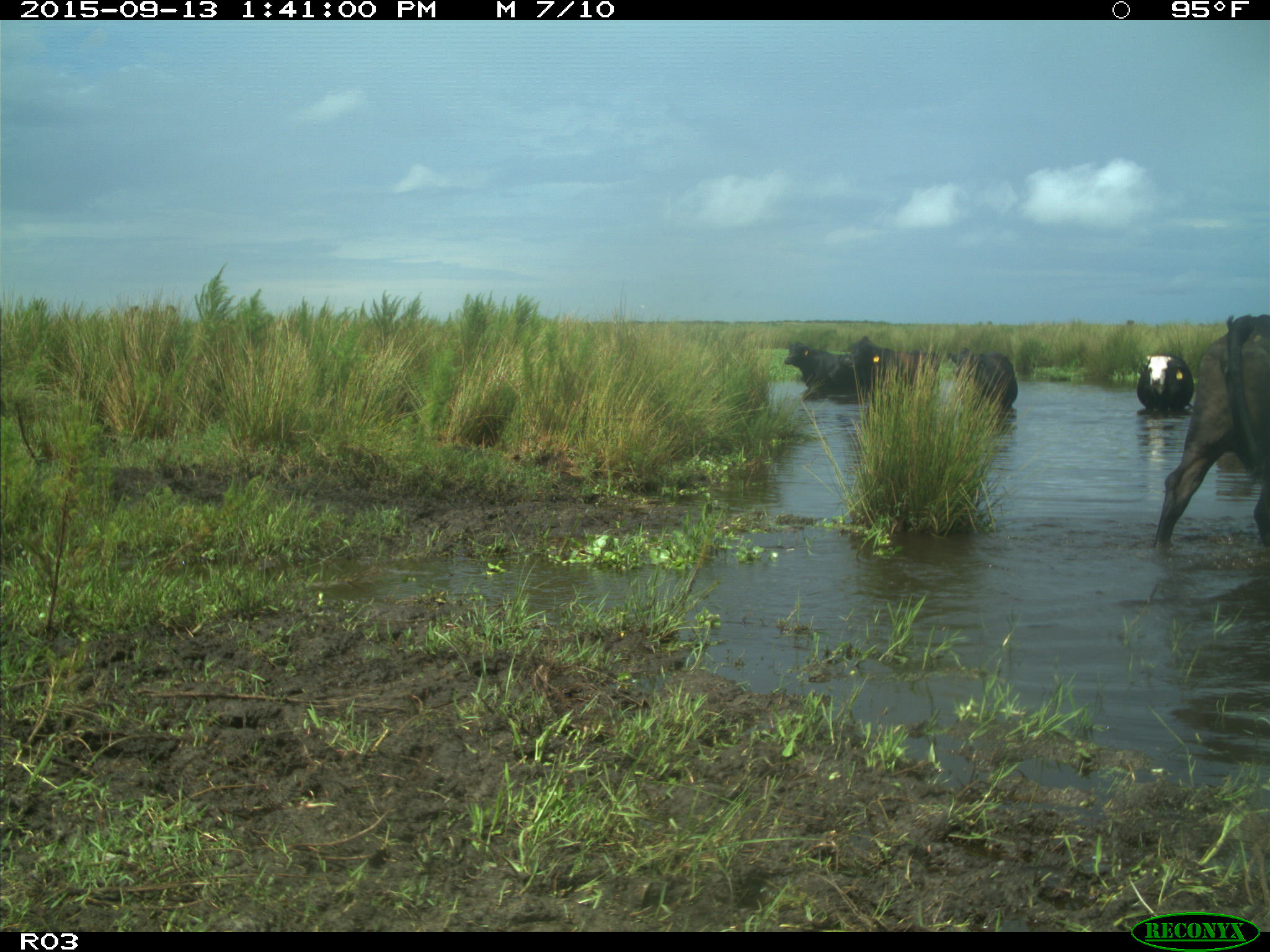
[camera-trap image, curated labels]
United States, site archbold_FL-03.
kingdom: Animalia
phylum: Chordata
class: Mammalia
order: Artiodactyla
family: Bovidae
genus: Bos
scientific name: Bos taurus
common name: domestic cow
Bos taurus (domestic cow).